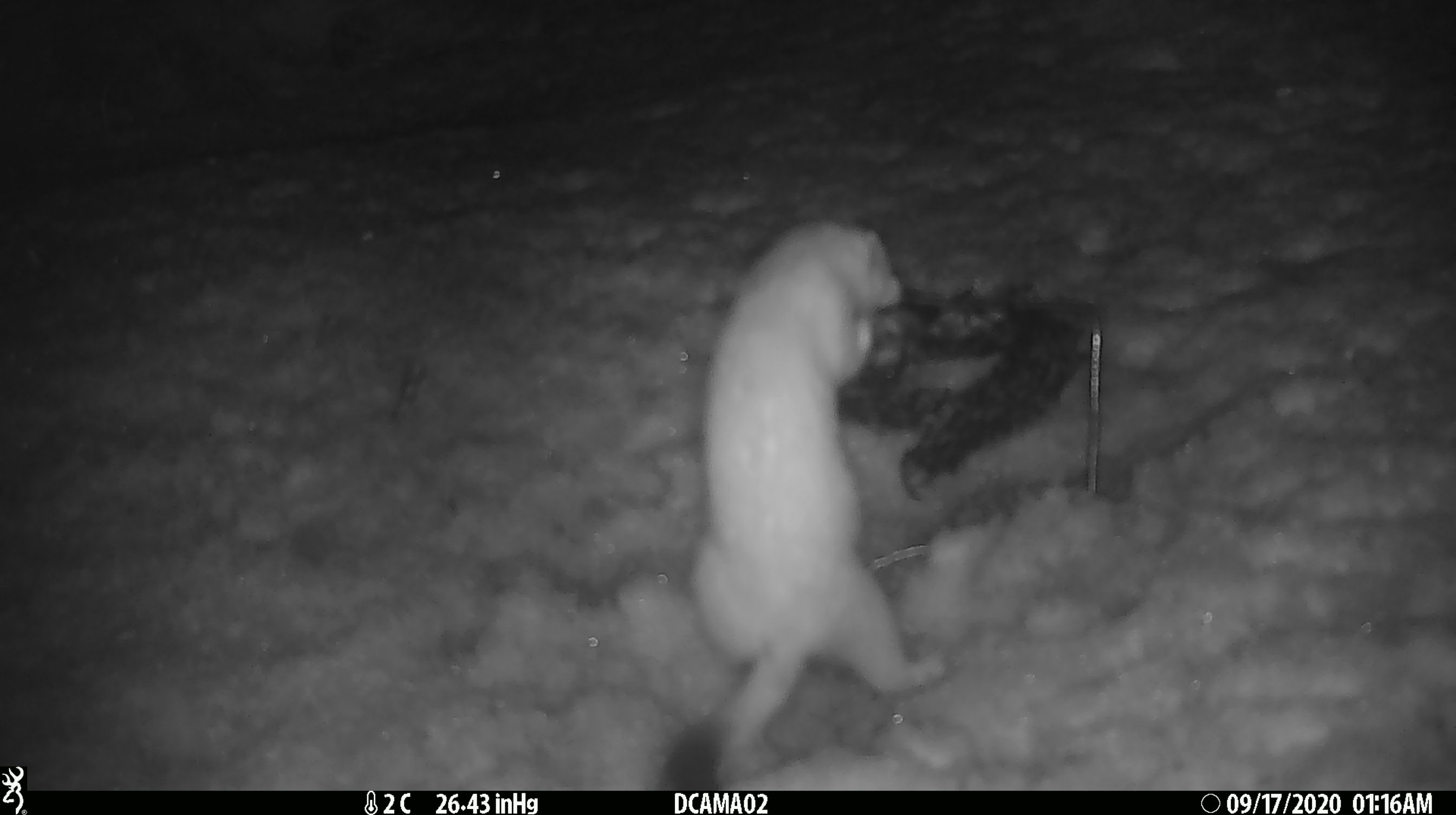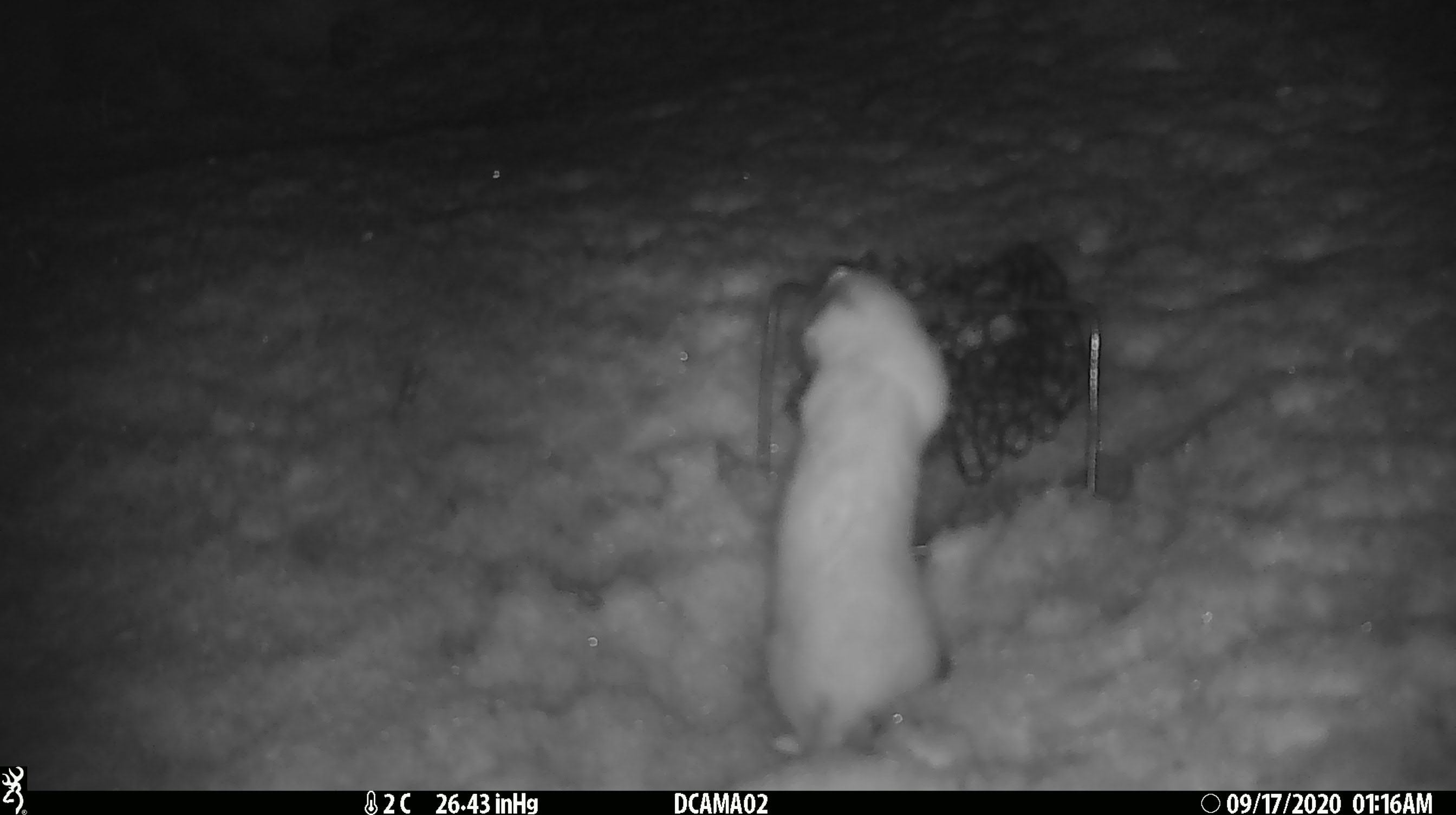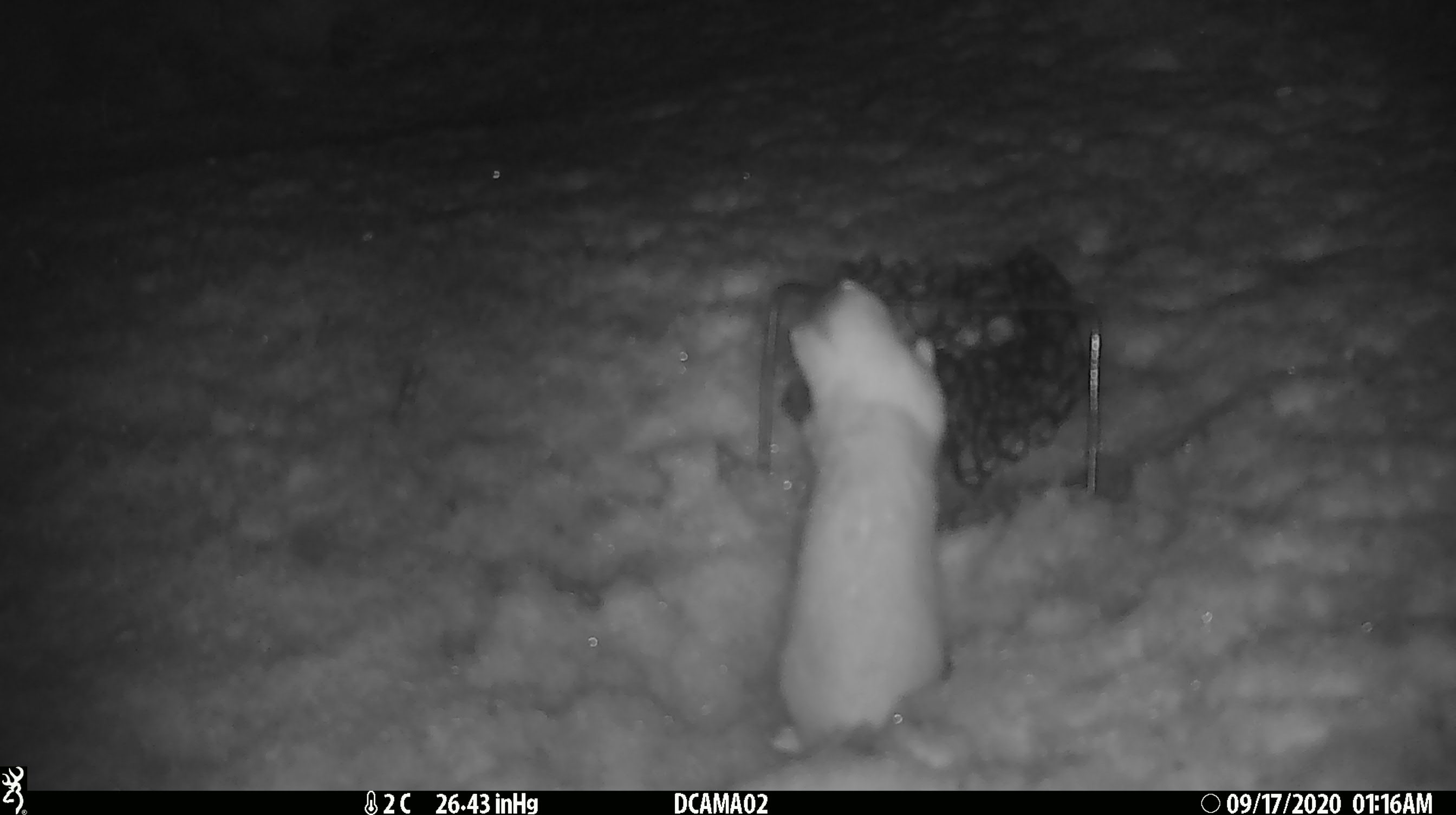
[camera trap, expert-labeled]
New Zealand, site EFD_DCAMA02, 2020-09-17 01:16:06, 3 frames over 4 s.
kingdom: Animalia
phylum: Chordata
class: Mammalia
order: Carnivora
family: Mustelidae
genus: Mustela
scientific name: Mustela erminea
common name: stoat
Stoat (Mustela erminea).